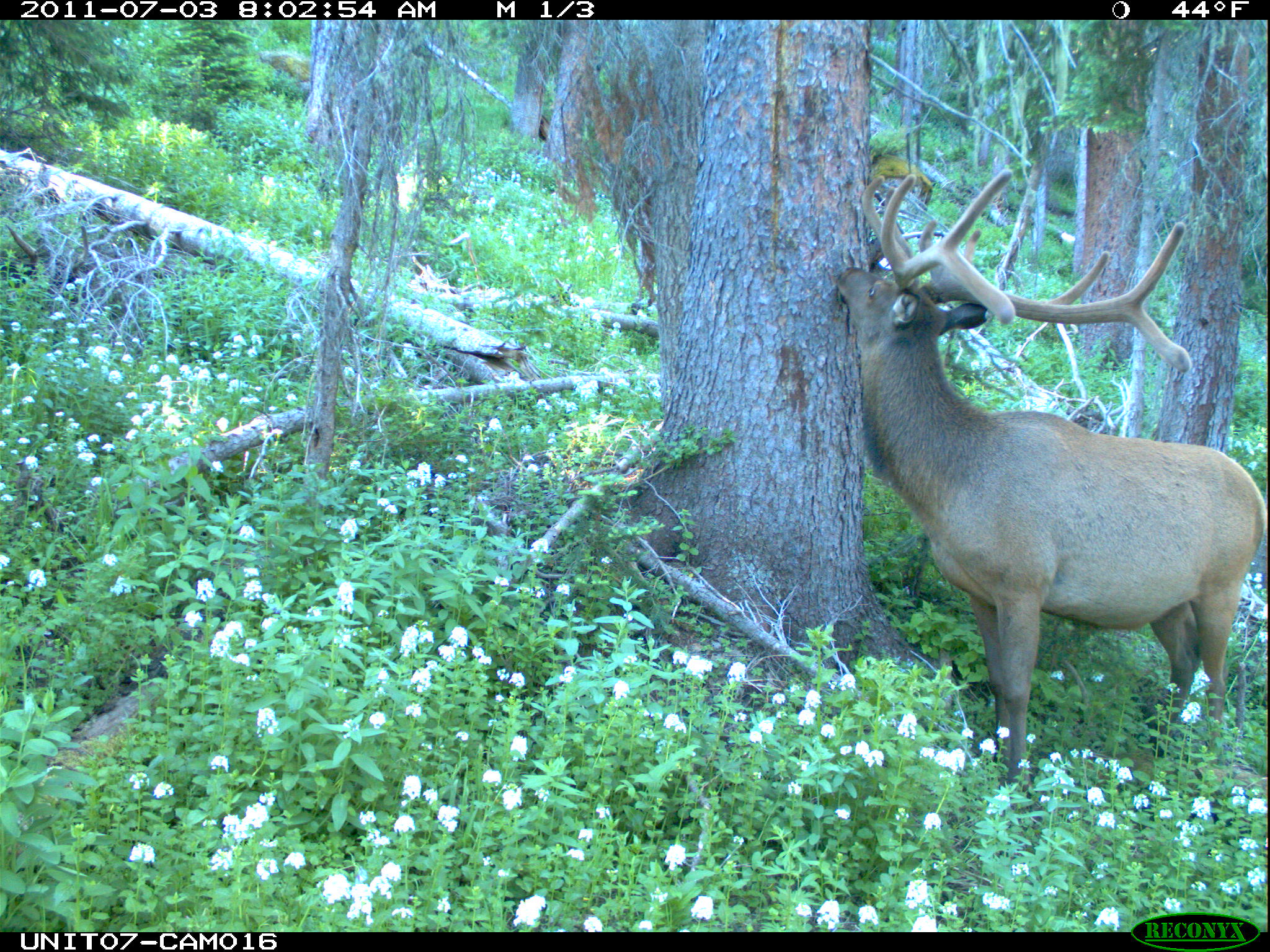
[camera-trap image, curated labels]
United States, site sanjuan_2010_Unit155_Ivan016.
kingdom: Animalia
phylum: Chordata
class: Mammalia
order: Artiodactyla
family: Cervidae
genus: Cervus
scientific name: Cervus elaphus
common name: red deer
Cervus elaphus (red deer).